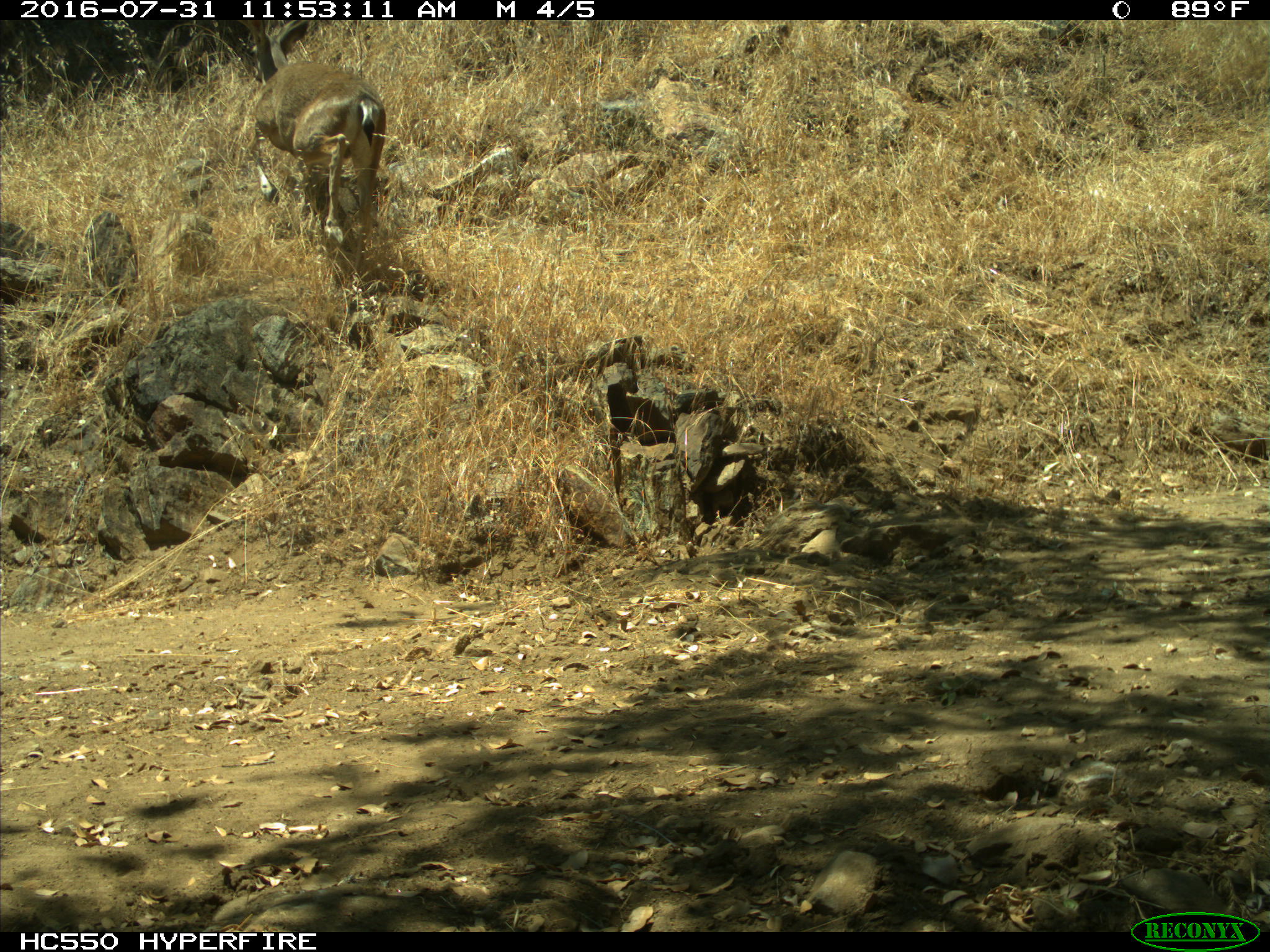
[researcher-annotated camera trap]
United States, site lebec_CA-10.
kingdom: Animalia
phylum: Chordata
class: Mammalia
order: Artiodactyla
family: Cervidae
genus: Odocoileus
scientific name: Odocoileus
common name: deer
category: unidentified deer